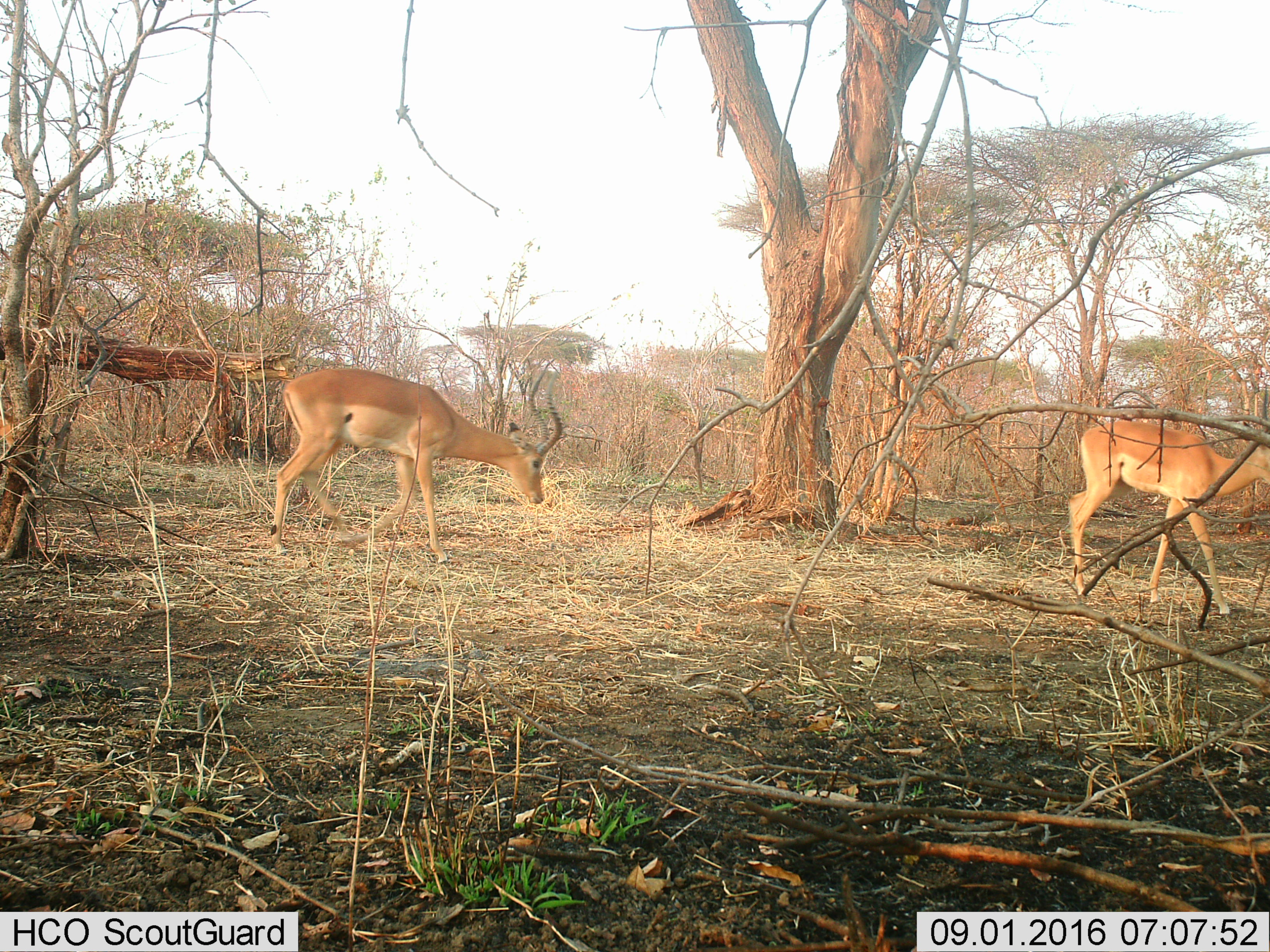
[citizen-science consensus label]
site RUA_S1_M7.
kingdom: Animalia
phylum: Chordata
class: Mammalia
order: Artiodactyla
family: Bovidae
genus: Aepyceros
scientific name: Aepyceros melampus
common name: impala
Impala (Aepyceros melampus), count 2. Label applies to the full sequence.